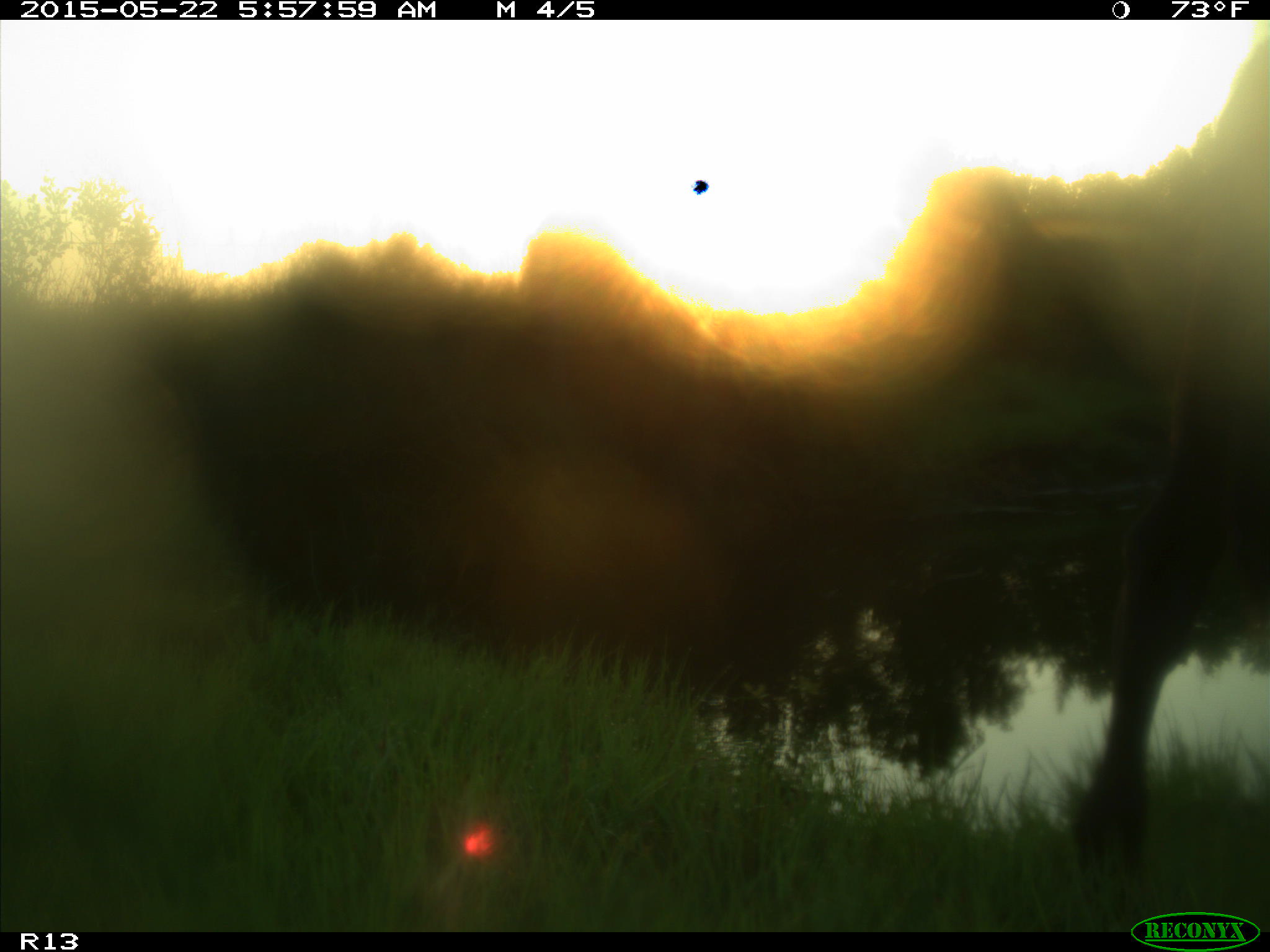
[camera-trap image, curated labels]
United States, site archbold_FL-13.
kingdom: Animalia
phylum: Chordata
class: Mammalia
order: Artiodactyla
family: Bovidae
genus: Bos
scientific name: Bos taurus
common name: domestic cow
Bos taurus (domestic cow).